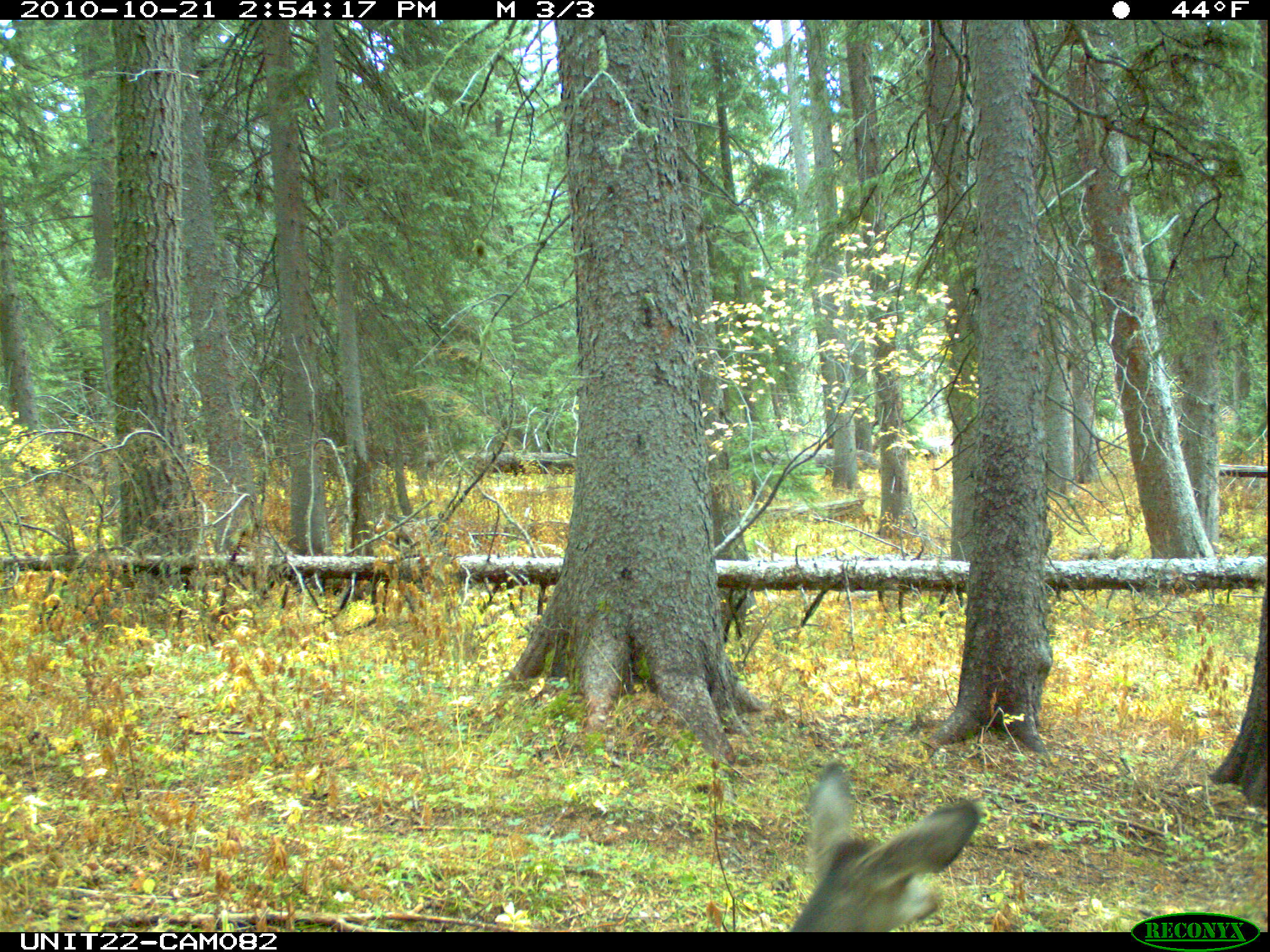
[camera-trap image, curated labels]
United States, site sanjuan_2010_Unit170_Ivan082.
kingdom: Animalia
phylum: Chordata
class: Mammalia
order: Artiodactyla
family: Cervidae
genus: Odocoileus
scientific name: Odocoileus hemionus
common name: mule deer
Odocoileus hemionus (mule deer).